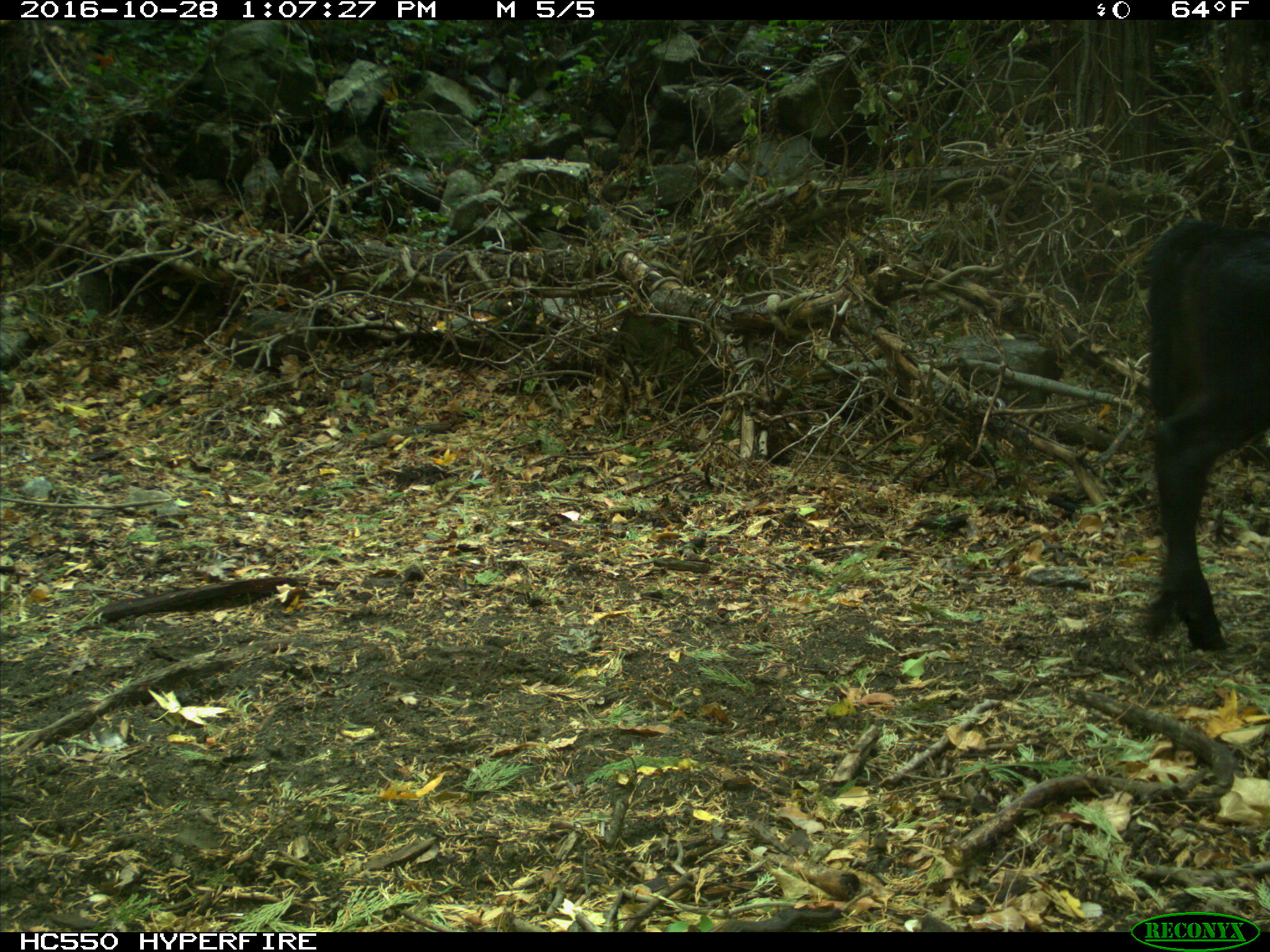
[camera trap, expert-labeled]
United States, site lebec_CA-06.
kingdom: Animalia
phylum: Chordata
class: Mammalia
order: Artiodactyla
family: Bovidae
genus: Bos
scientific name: Bos taurus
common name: domestic cow